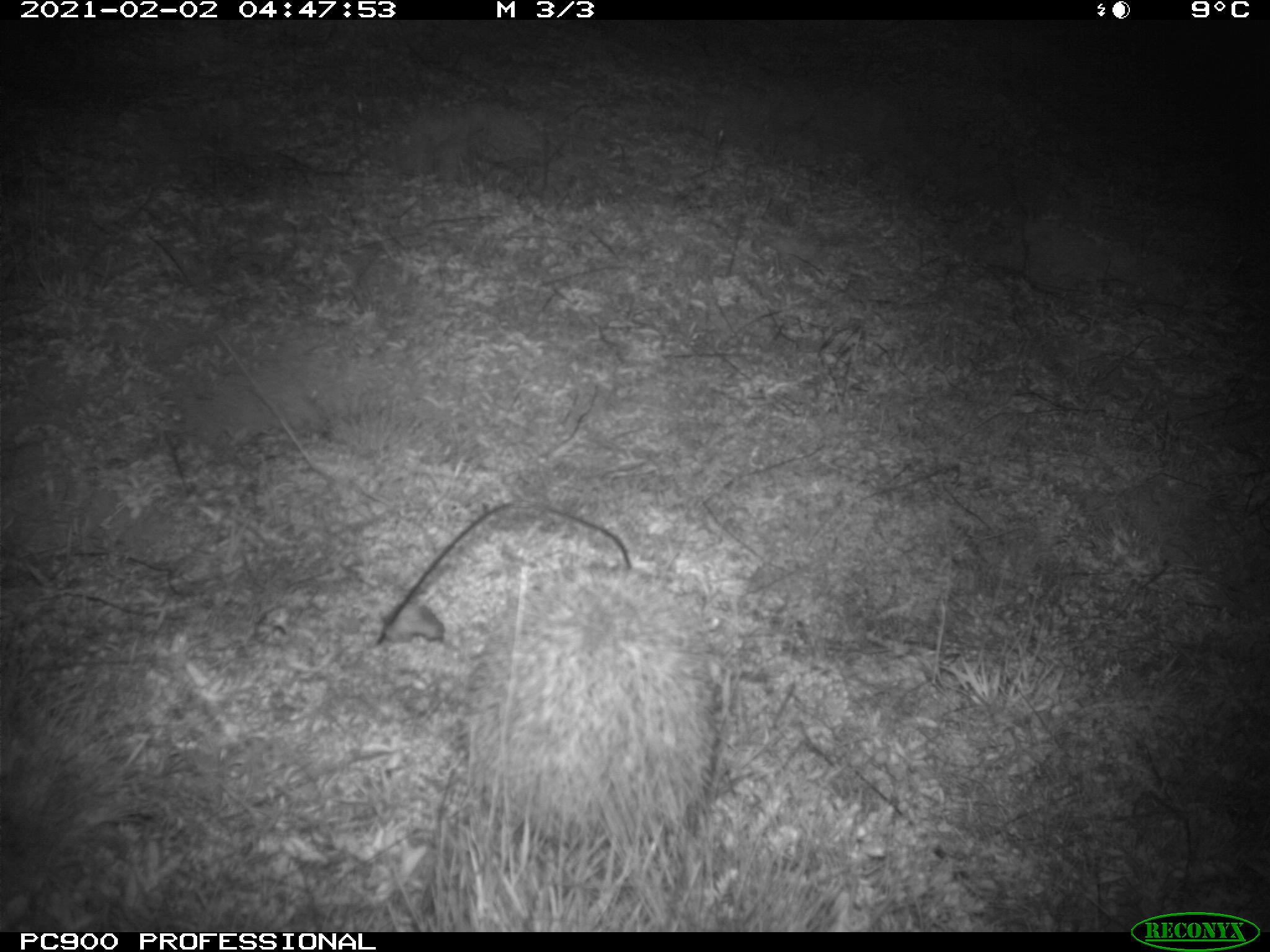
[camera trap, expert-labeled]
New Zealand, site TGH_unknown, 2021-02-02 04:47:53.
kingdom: Animalia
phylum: Chordata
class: Mammalia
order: Eulipotyphla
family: Erinaceidae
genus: Erinaceus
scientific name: Erinaceus europaeus europaeus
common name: european hedgehog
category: hedgehog